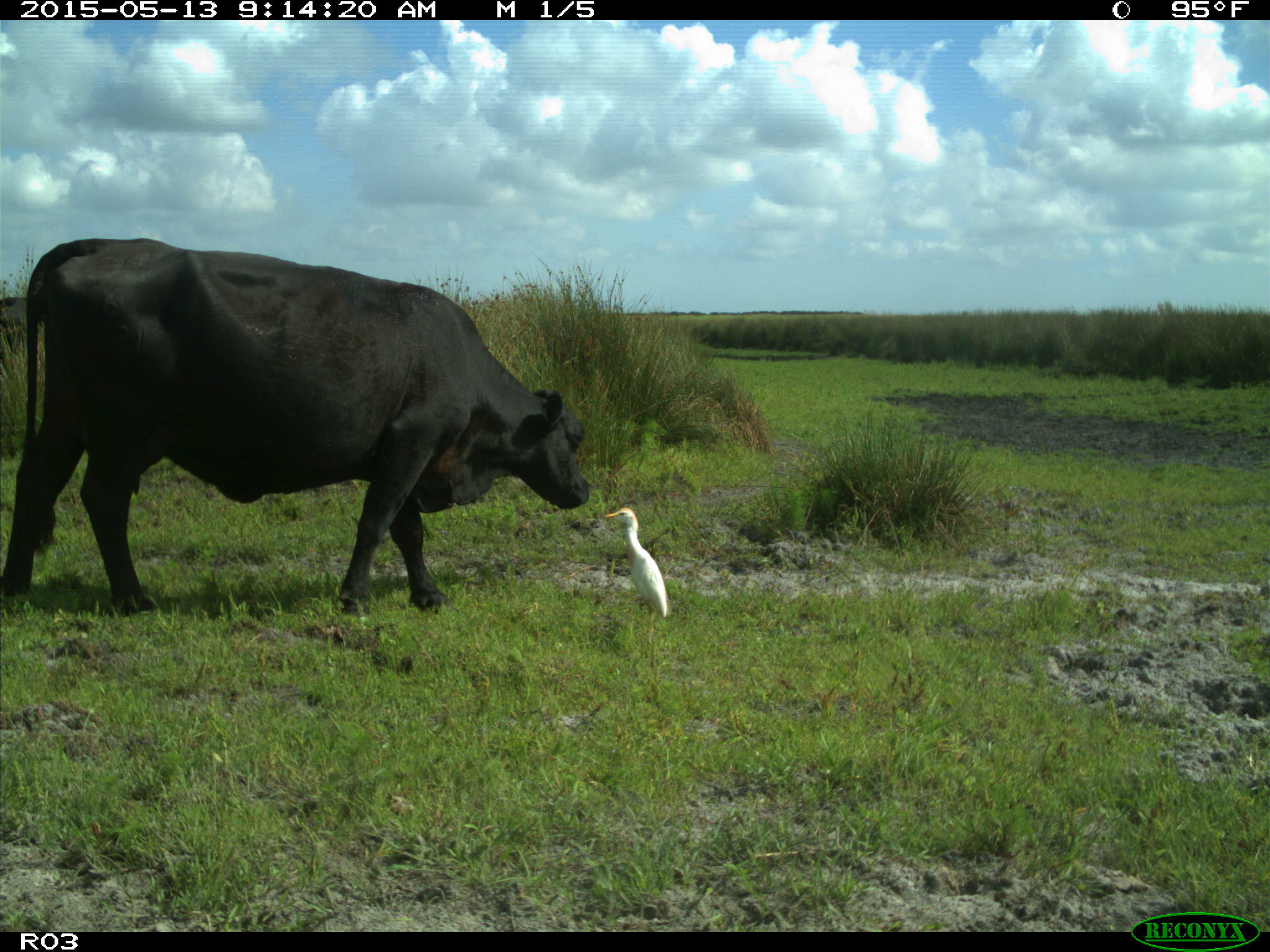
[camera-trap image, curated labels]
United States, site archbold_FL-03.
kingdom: Animalia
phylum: Chordata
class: Mammalia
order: Artiodactyla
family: Bovidae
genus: Bos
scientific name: Bos taurus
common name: domestic cow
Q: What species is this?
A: Bos taurus (domestic cow).